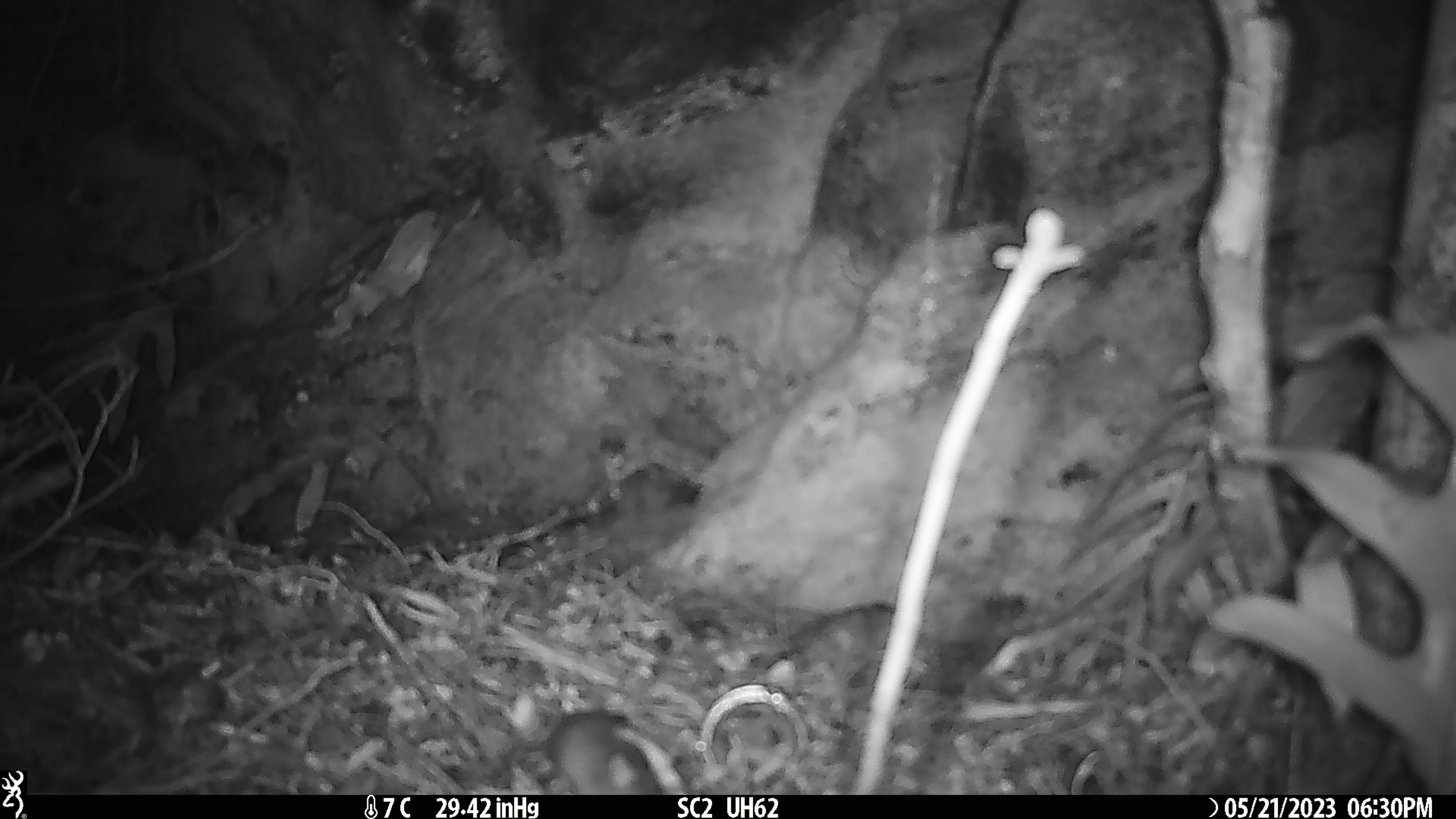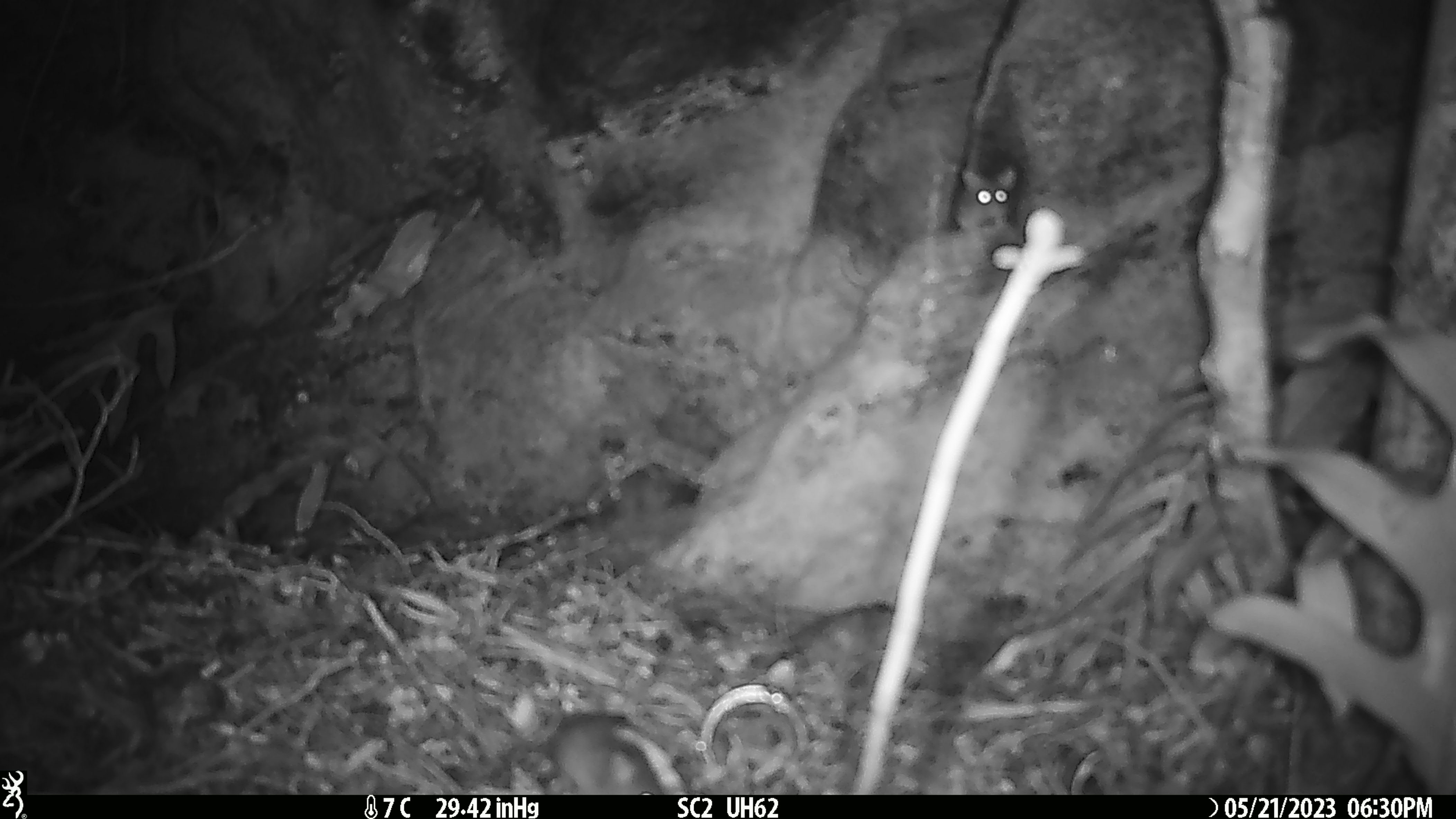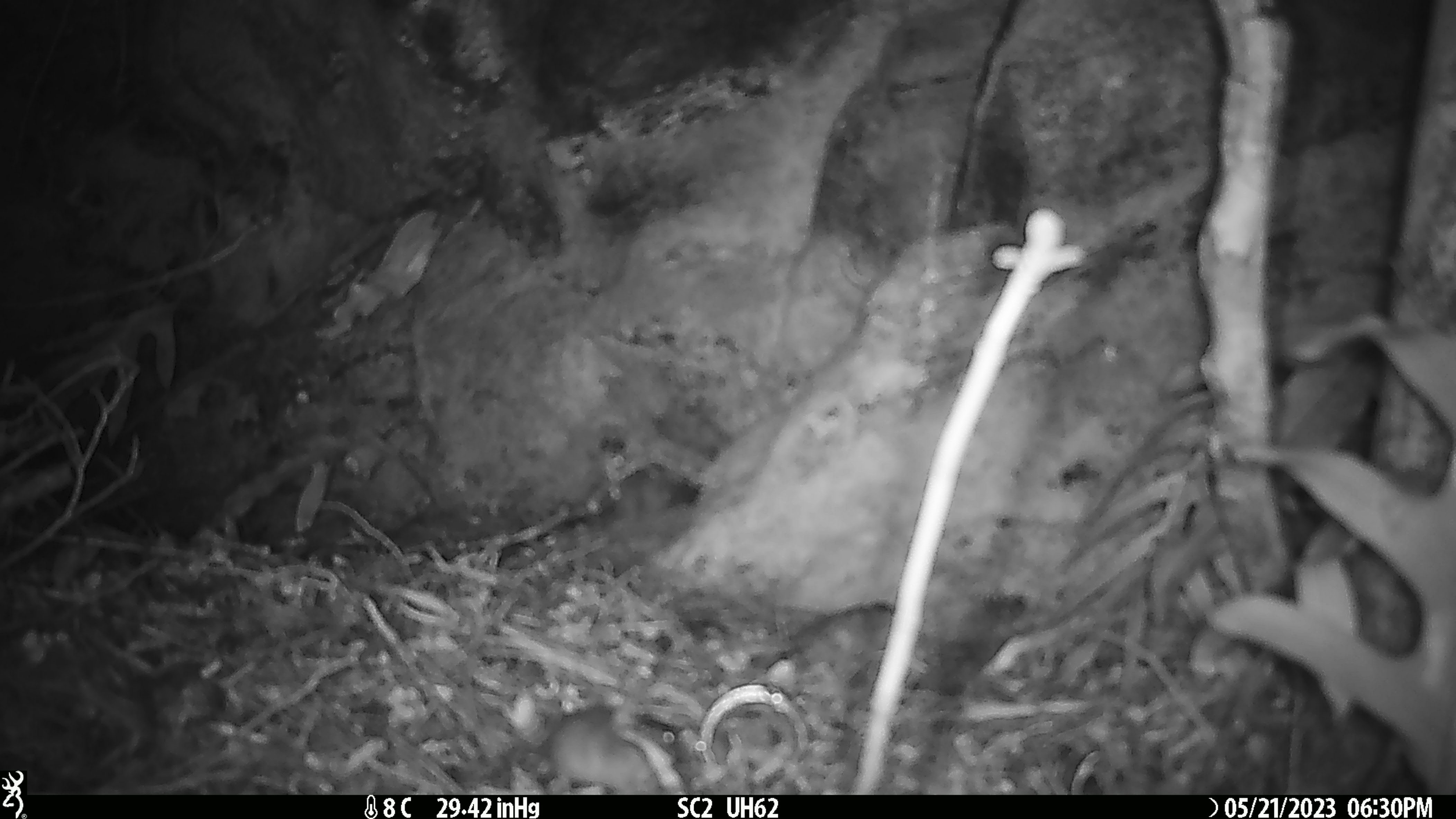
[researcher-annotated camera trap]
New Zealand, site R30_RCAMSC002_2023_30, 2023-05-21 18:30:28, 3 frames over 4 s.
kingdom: Animalia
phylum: Chordata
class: Mammalia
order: Rodentia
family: Muridae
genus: Mus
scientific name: Mus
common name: mouse